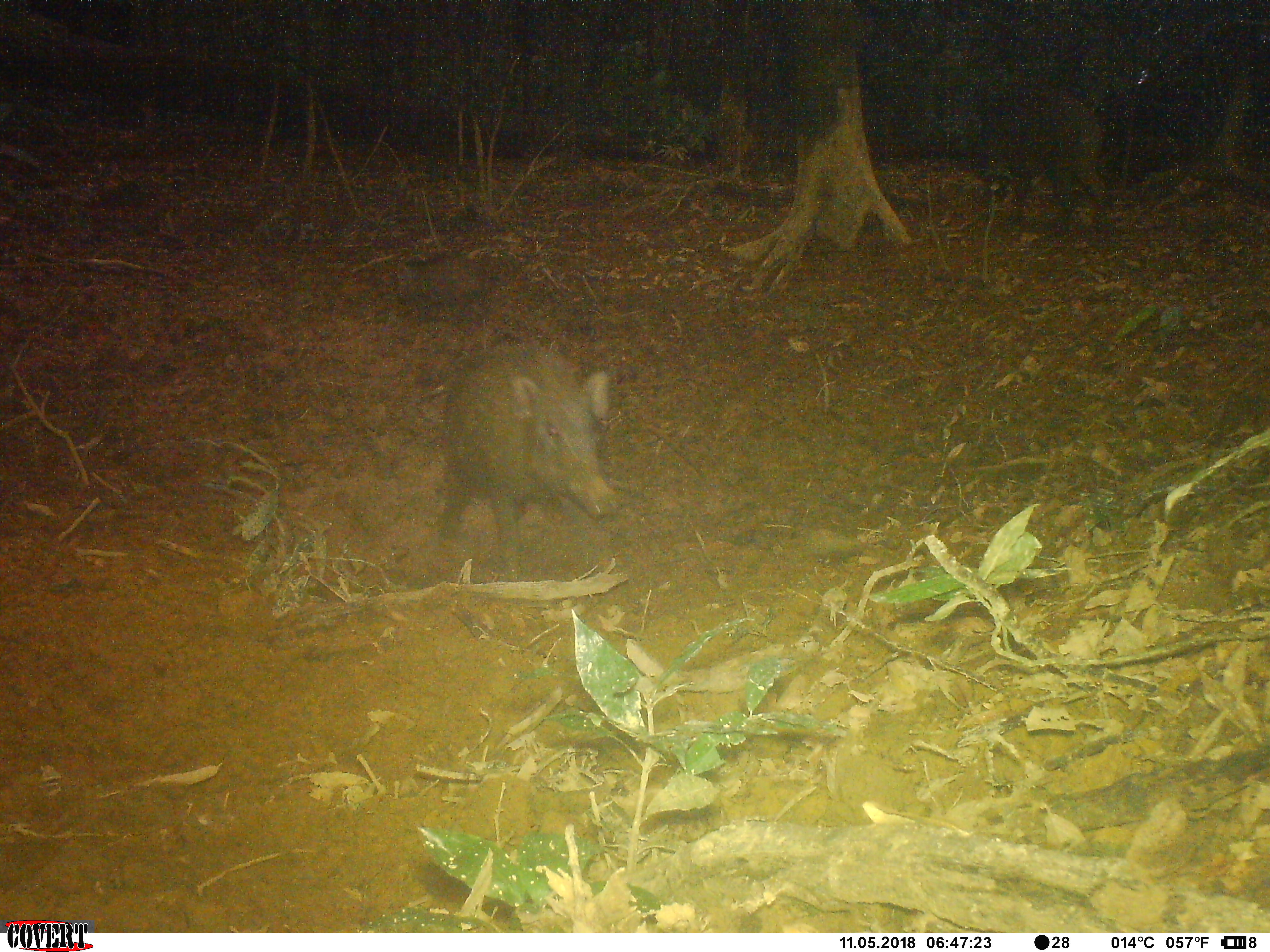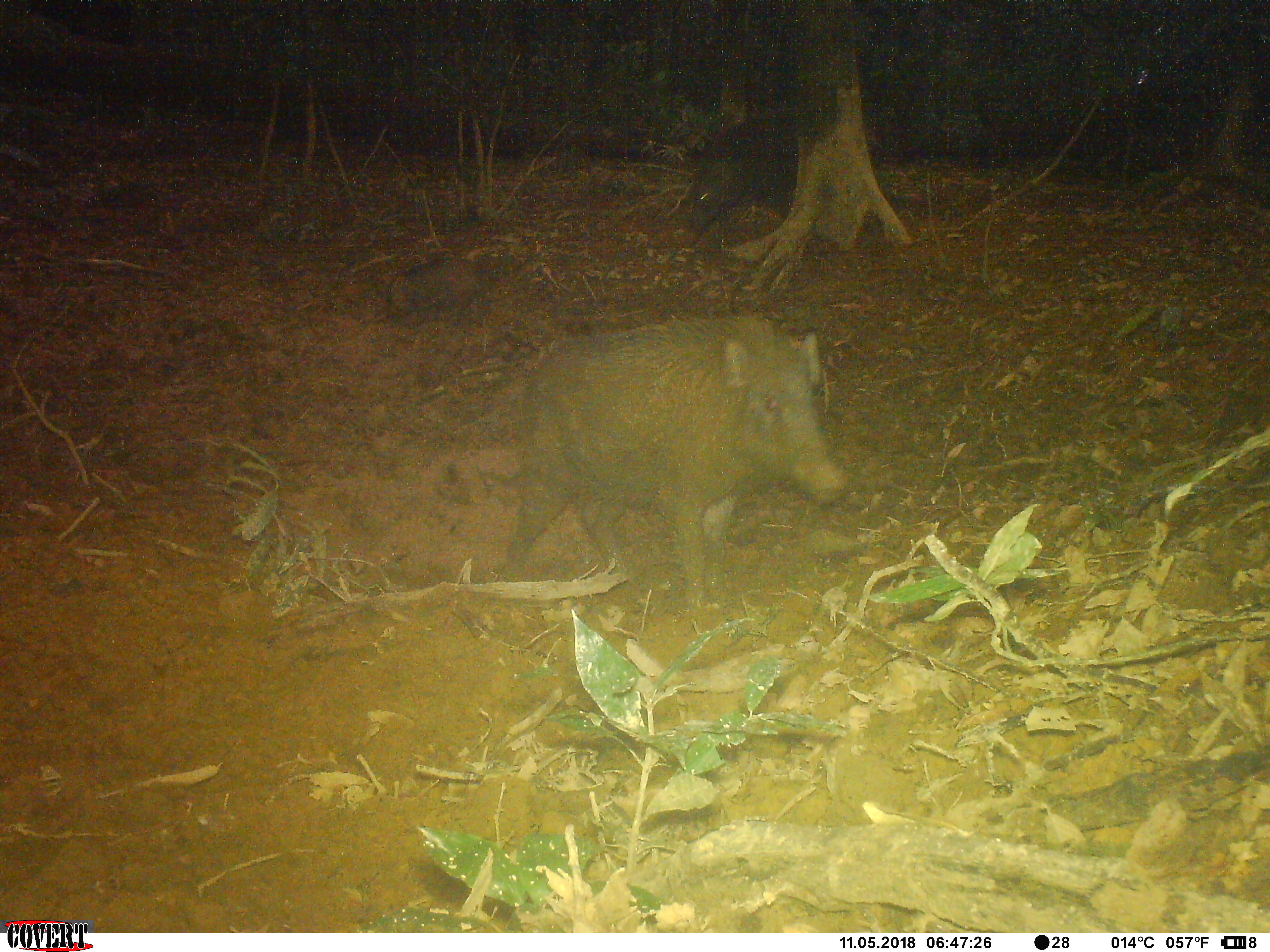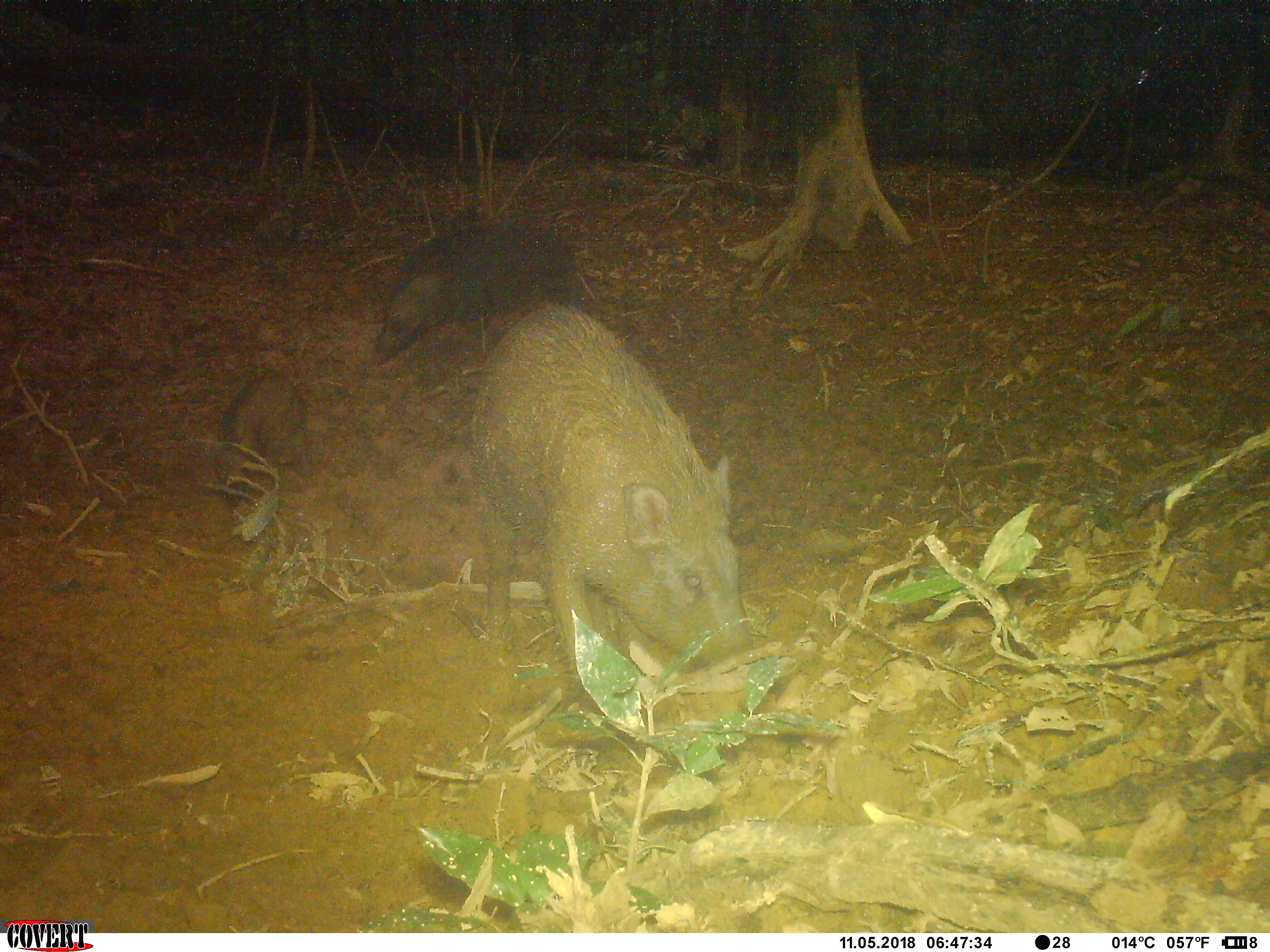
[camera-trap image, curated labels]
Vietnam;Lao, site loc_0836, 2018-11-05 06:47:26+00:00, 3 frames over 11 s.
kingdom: Animalia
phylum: Chordata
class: Mammalia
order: Artiodactyla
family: Suidae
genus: Sus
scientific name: Sus scrofa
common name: eurasian wild pig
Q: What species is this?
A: Eurasian wild pig (Sus scrofa).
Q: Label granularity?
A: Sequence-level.